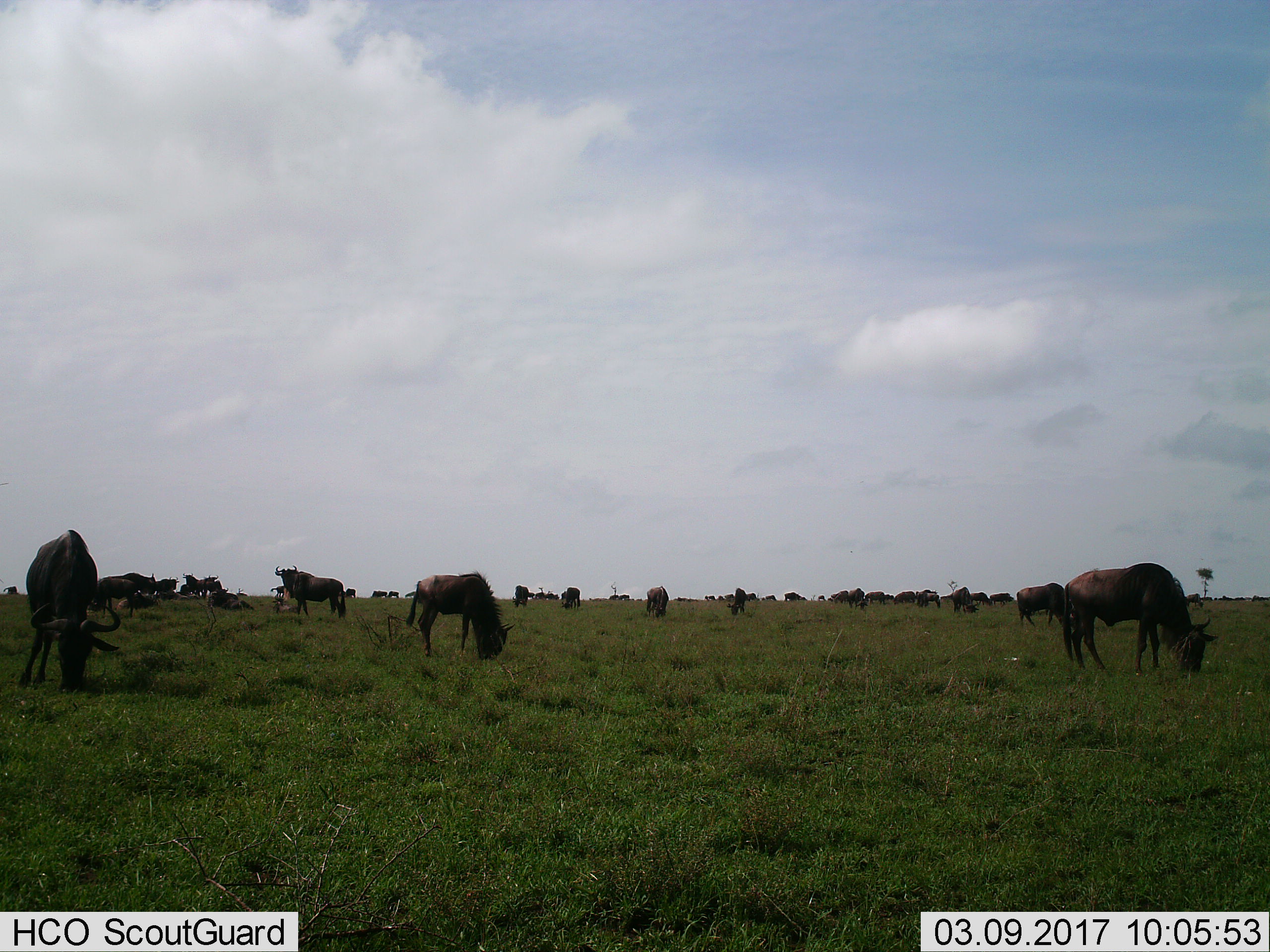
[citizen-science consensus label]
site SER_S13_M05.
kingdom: Animalia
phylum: Chordata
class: Mammalia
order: Artiodactyla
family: Bovidae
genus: Connochaetes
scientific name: Connochaetes taurinus taurinus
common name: blue wildebeest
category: wildebeestblue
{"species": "wildebeestblue (blue wildebeest) (Connochaetes taurinus taurinus)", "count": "11-50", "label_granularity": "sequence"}